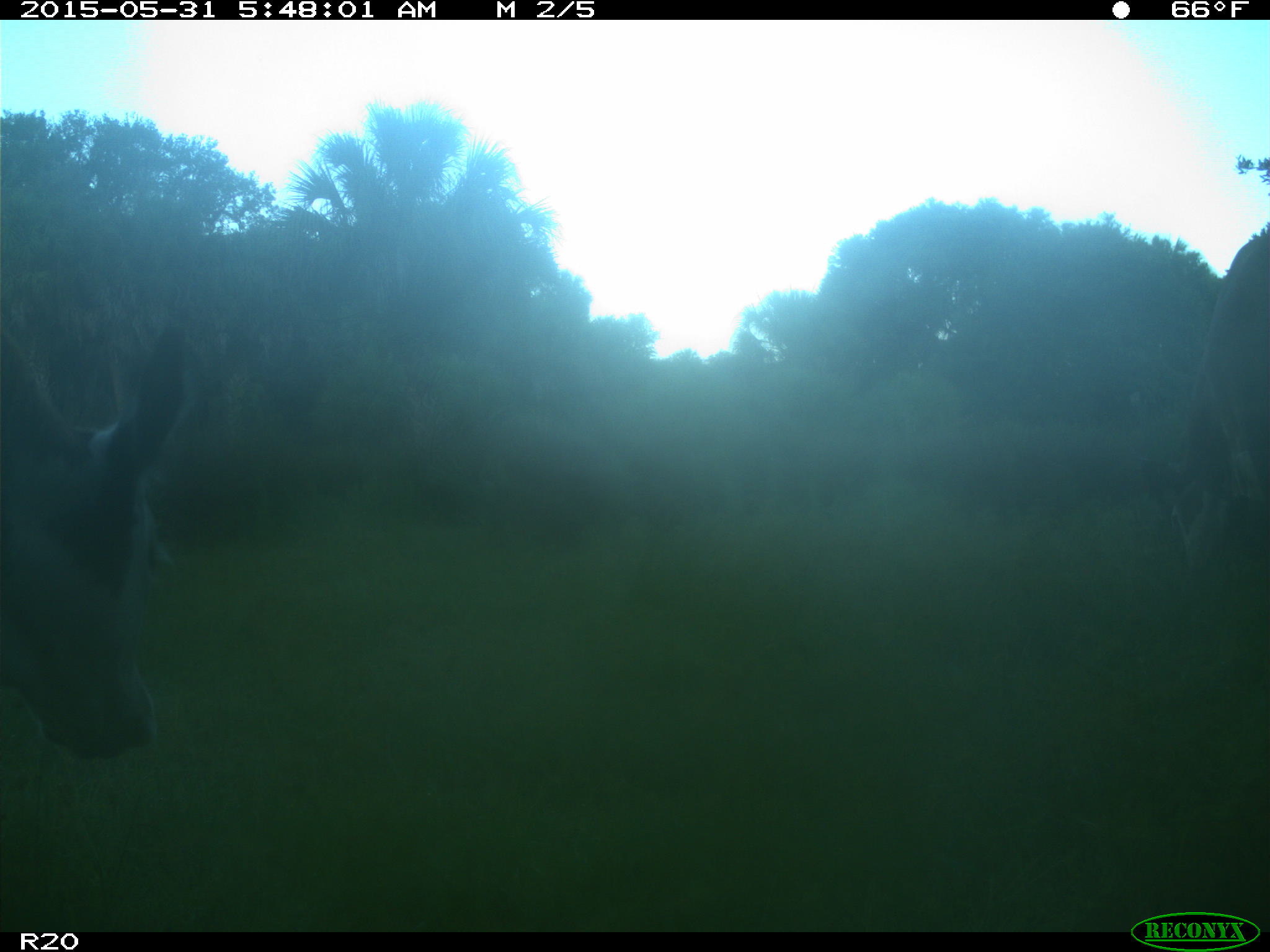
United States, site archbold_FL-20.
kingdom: Animalia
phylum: Chordata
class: Mammalia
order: Artiodactyla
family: Bovidae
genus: Bos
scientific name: Bos taurus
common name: domestic cow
Bos taurus (domestic cow).